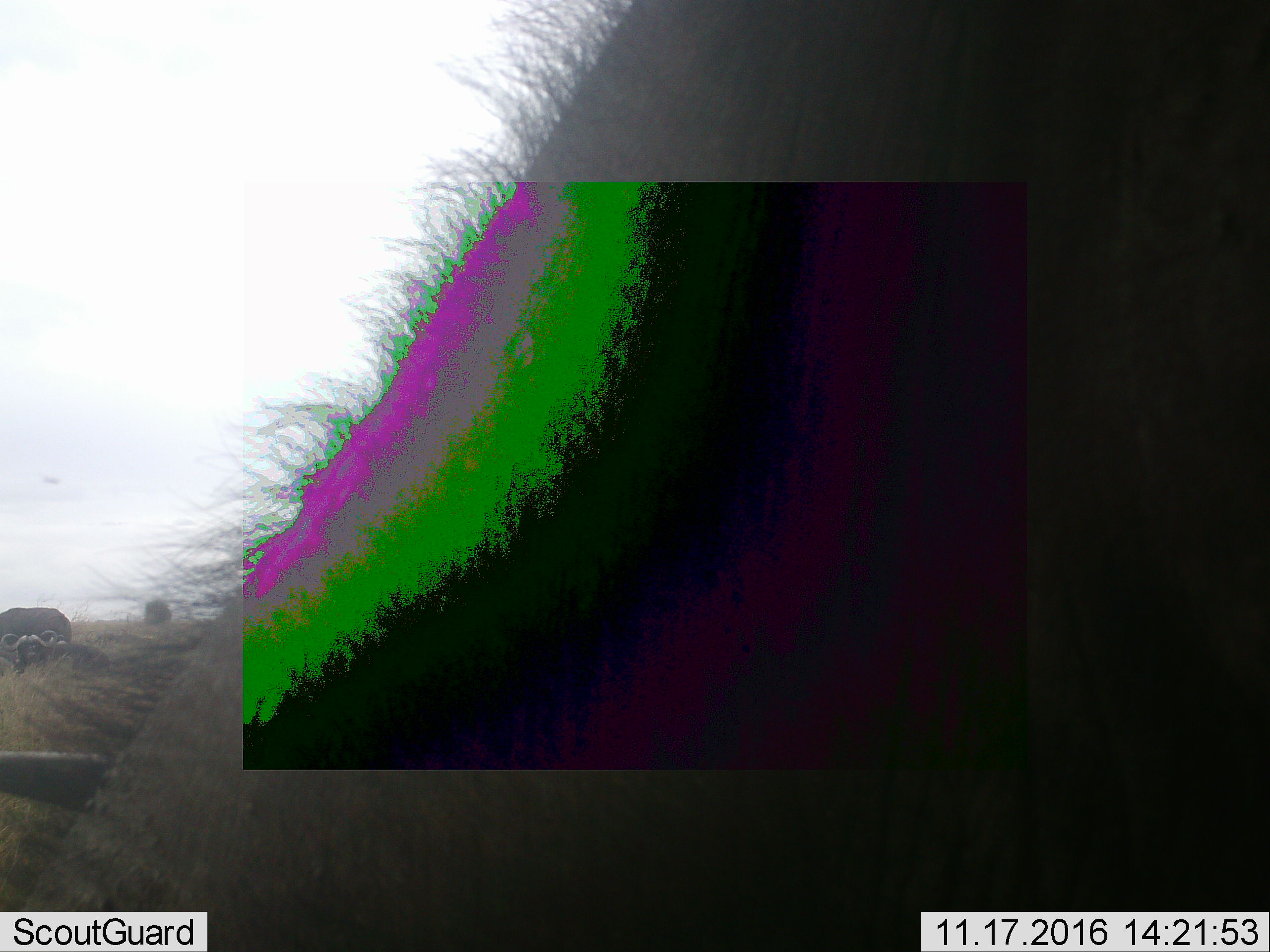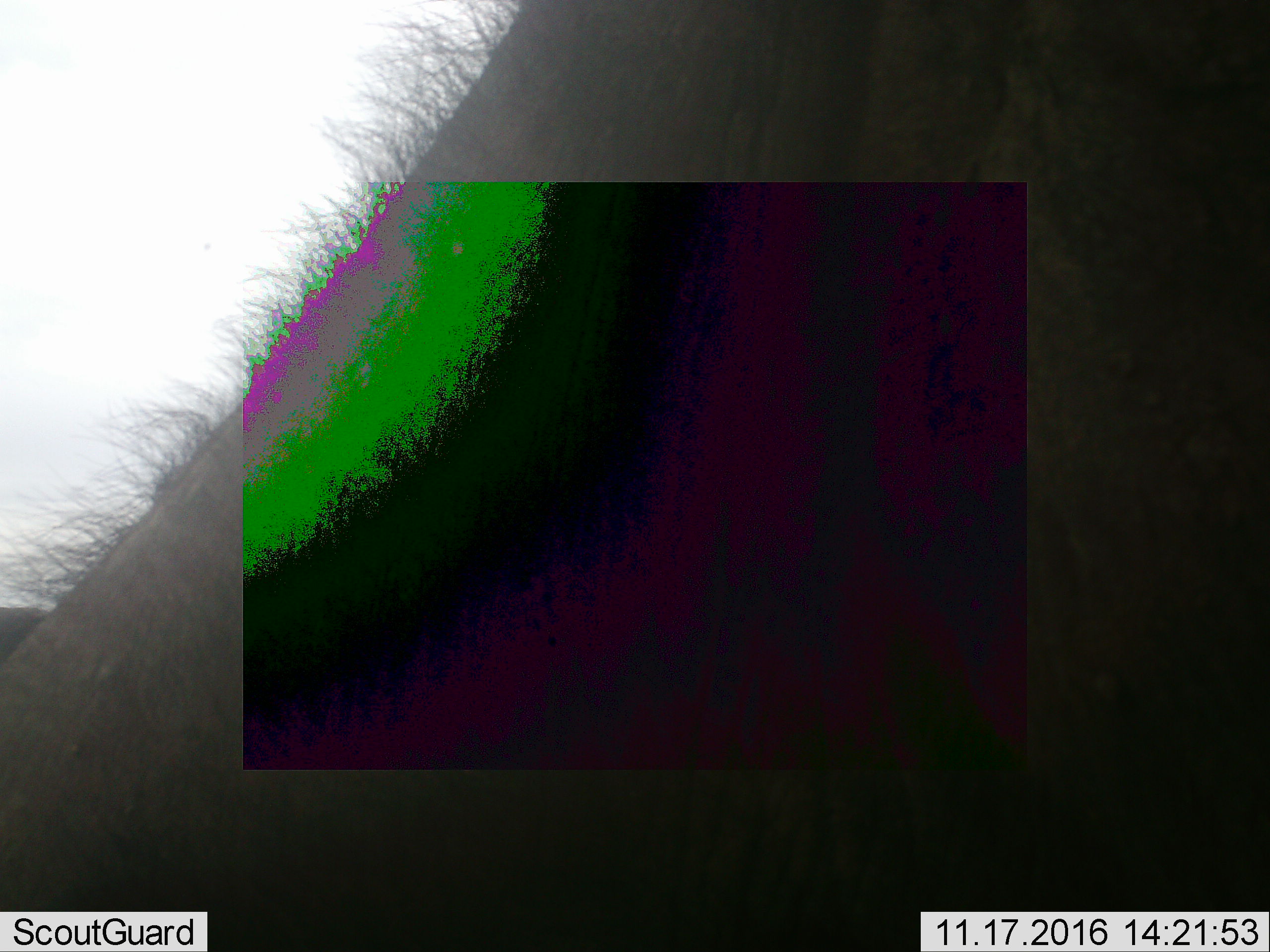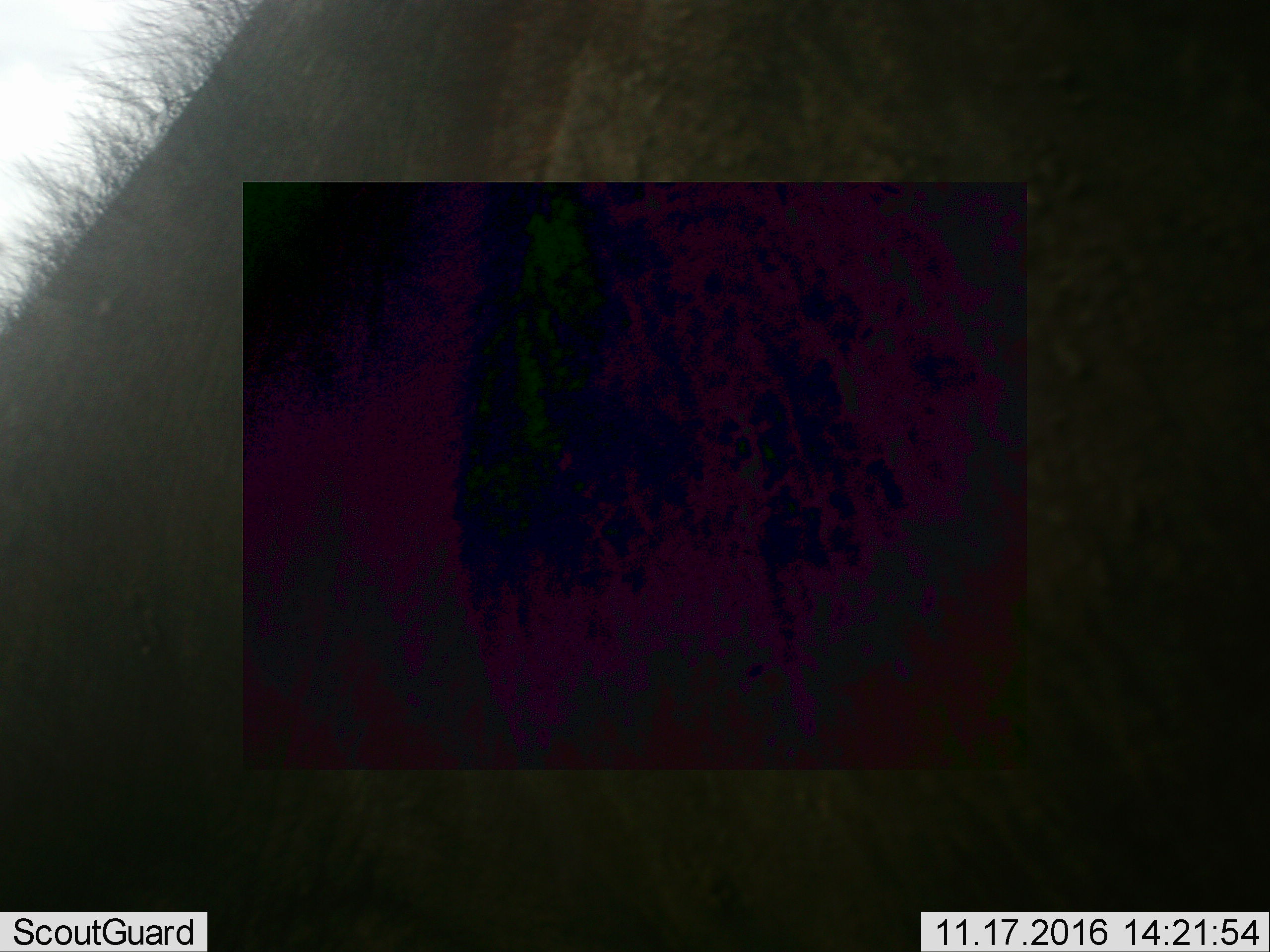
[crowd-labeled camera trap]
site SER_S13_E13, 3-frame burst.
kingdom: Animalia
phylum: Chordata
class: Mammalia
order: Artiodactyla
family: Bovidae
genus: Syncerus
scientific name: Syncerus caffer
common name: african buffalo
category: buffalo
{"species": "buffalo (african buffalo) (Syncerus caffer)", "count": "3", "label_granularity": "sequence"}